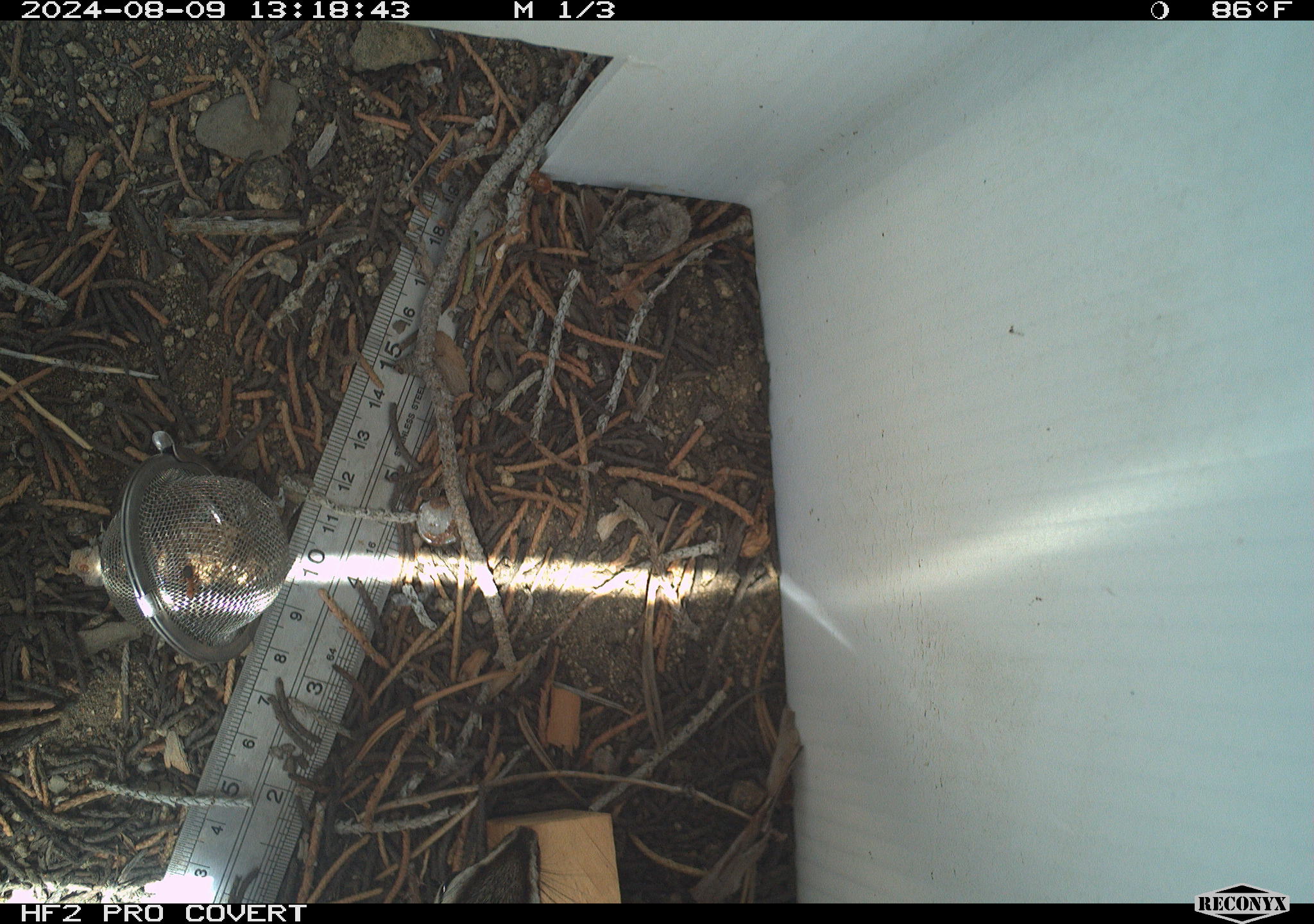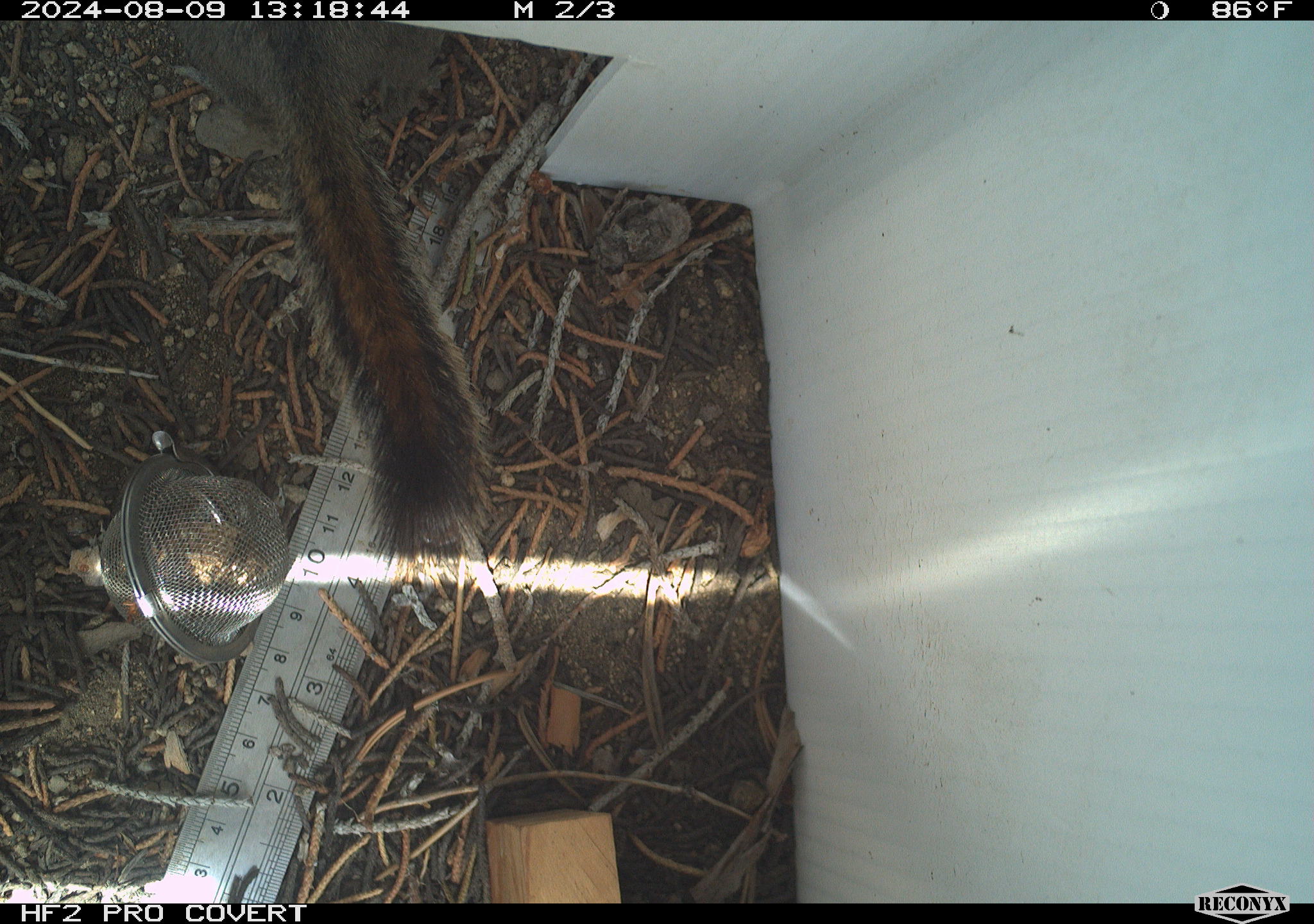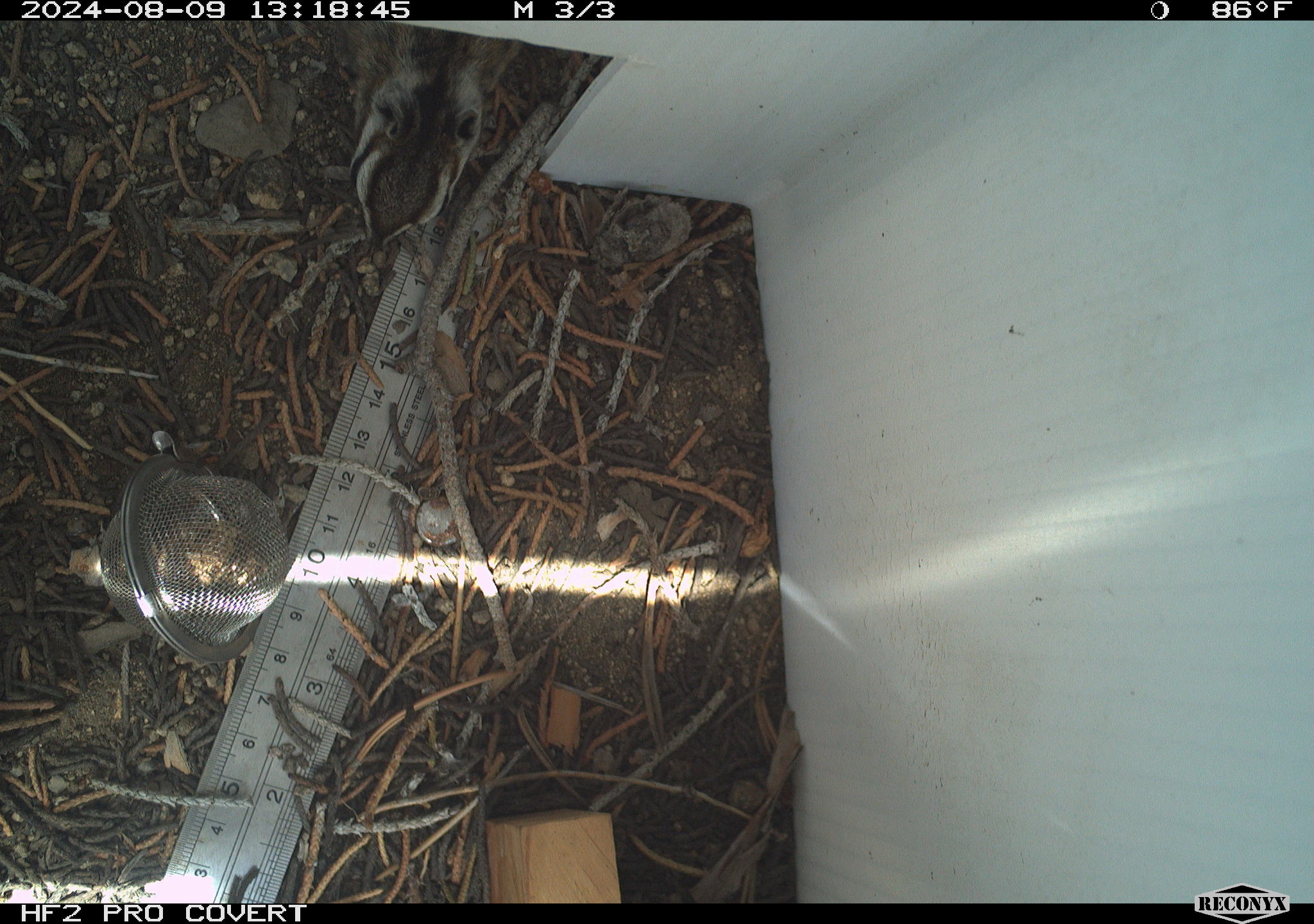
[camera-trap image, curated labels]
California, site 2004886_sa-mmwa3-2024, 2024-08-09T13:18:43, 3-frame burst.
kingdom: Animalia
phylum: Chordata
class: Mammalia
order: Rodentia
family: Sciuridae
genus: Neotamias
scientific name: Neotamias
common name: western chipmunks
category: neotamias species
Neotamias species (western chipmunks) (Neotamias).